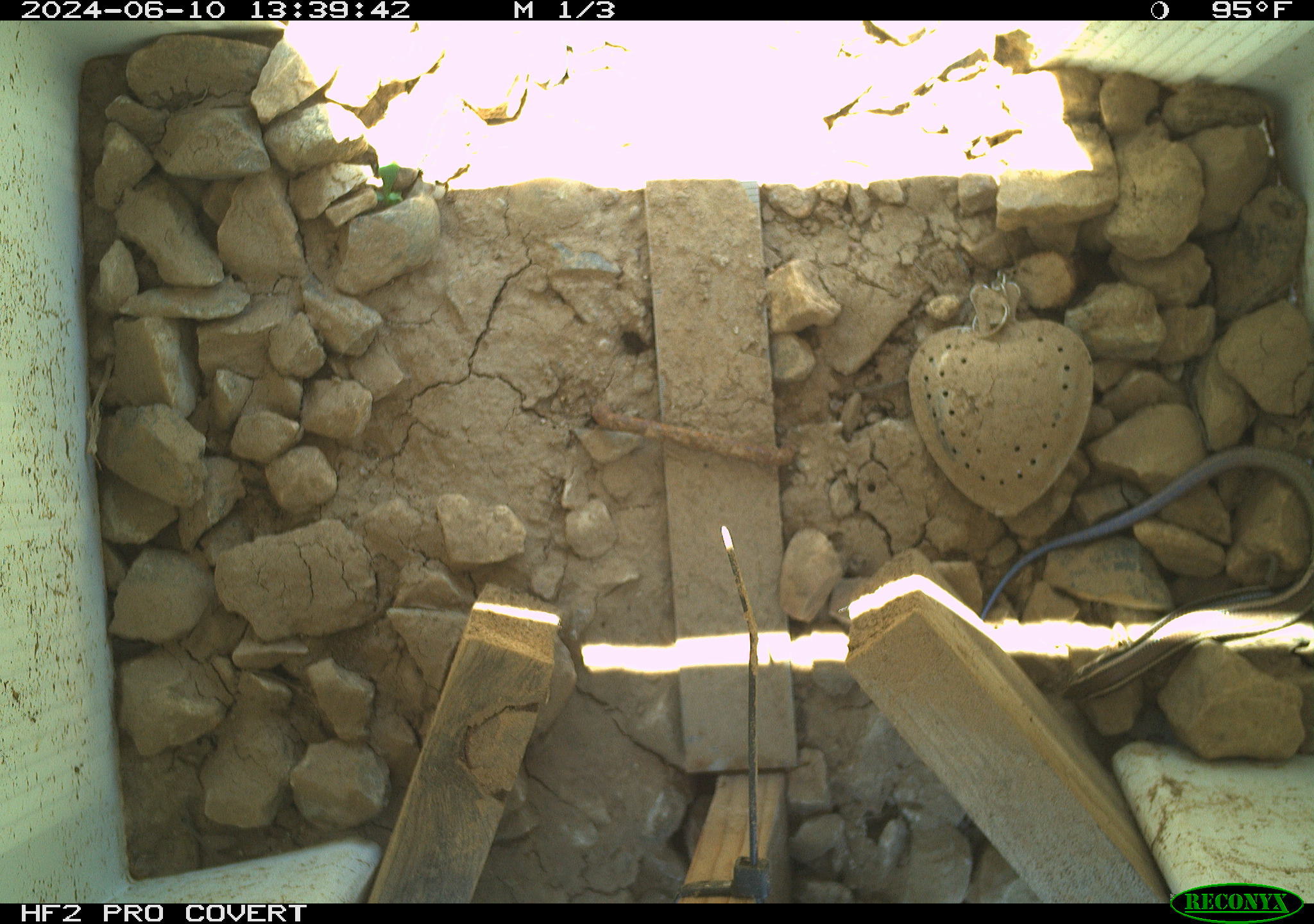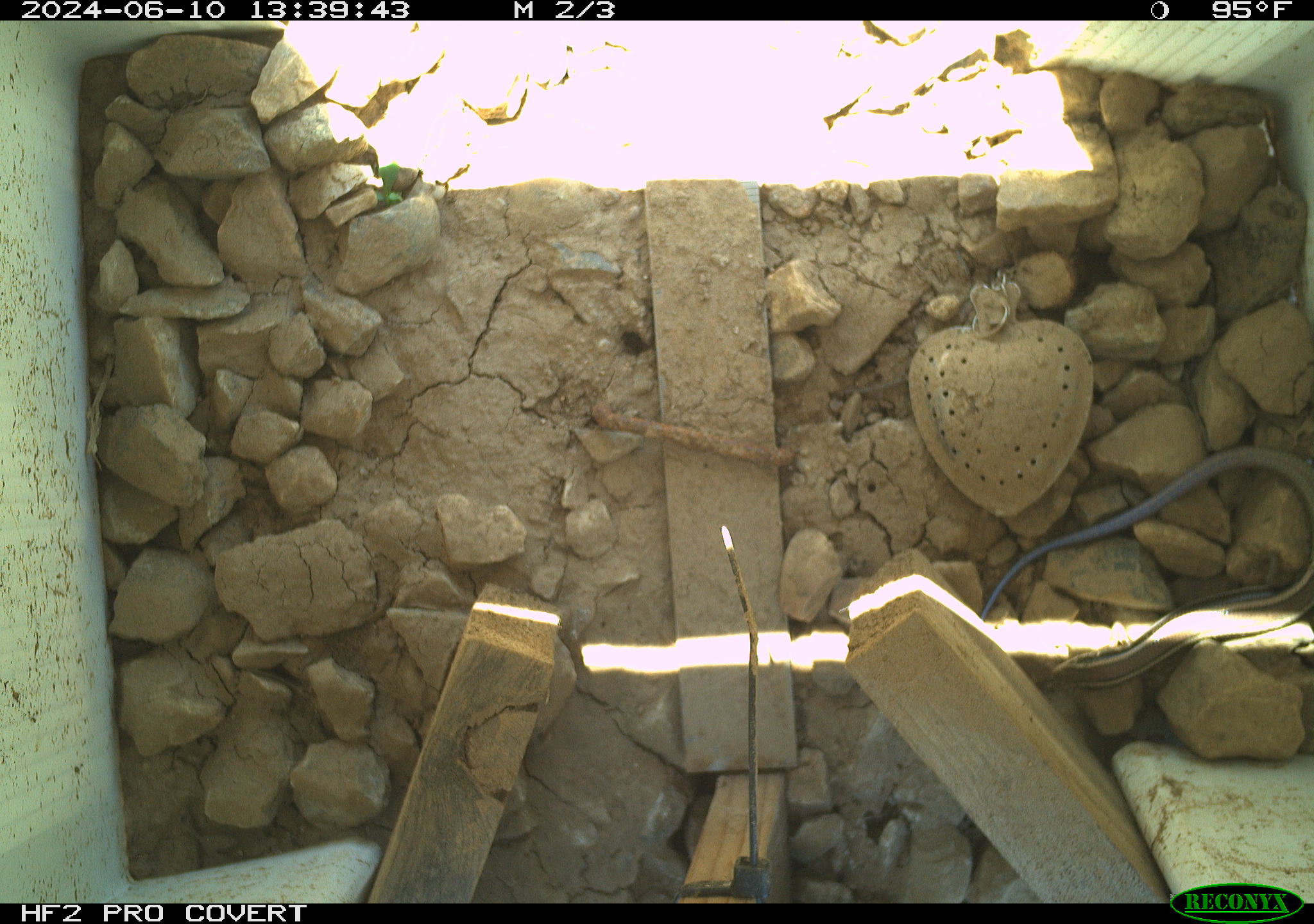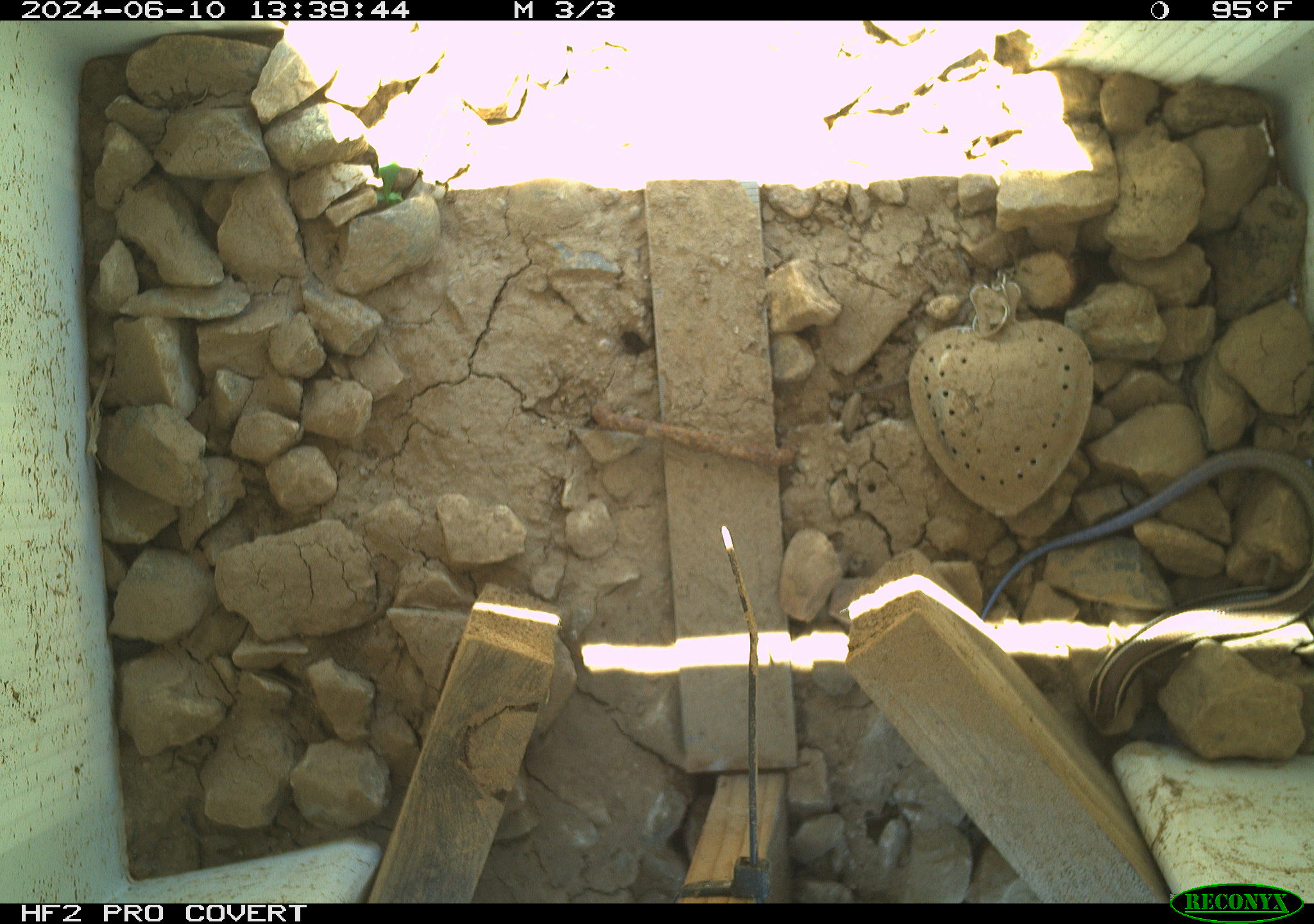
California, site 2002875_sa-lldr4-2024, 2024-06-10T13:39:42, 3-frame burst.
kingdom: Animalia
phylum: Chordata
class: Reptilia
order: Squamata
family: Scincidae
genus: Plestiodon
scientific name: Plestiodon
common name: blue-tailed skinks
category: plestiodon species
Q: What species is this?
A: Plestiodon species (blue-tailed skinks) (Plestiodon).